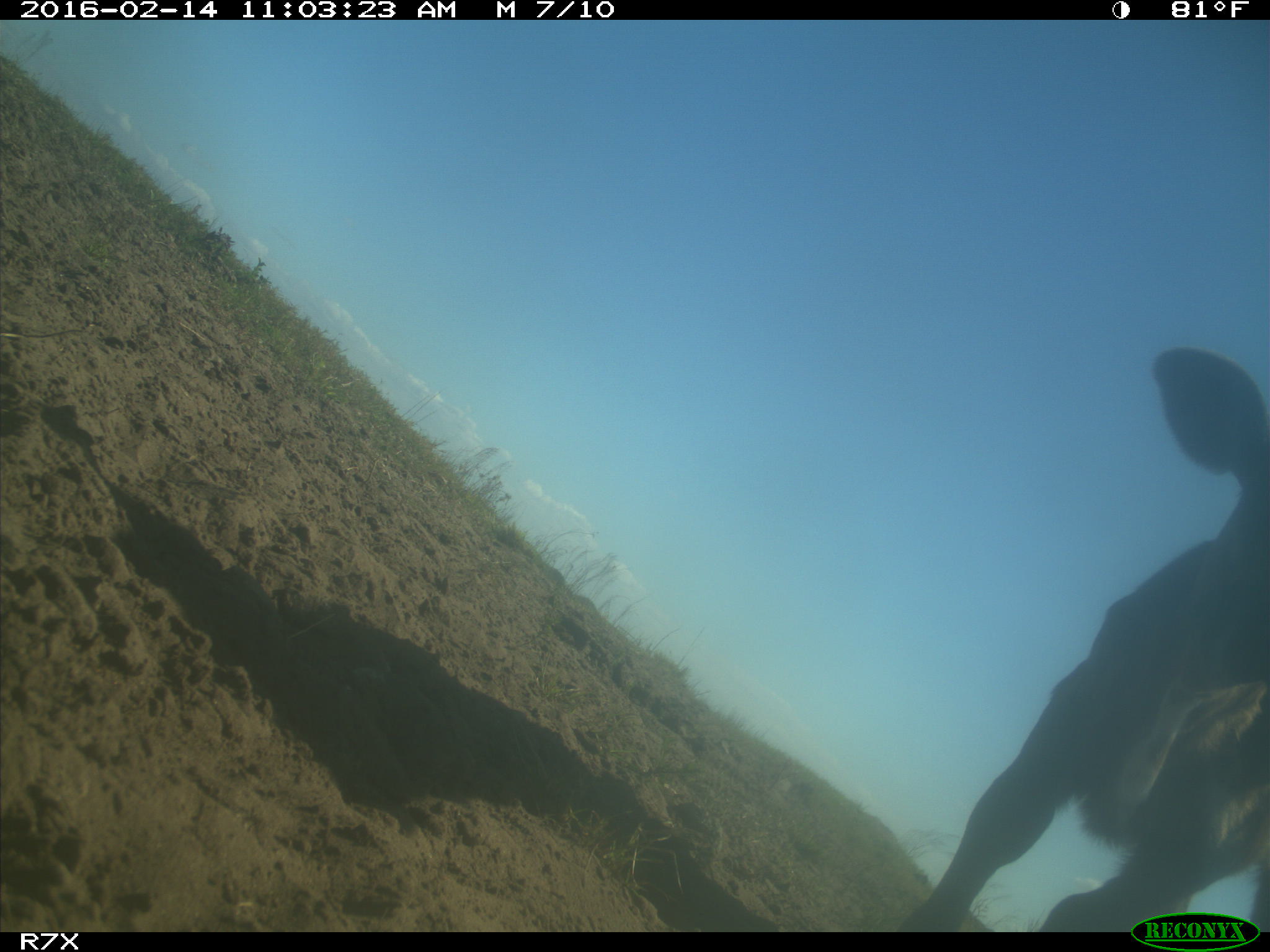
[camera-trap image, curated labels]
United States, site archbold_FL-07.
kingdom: Animalia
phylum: Chordata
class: Mammalia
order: Artiodactyla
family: Bovidae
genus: Bos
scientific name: Bos taurus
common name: domestic cow